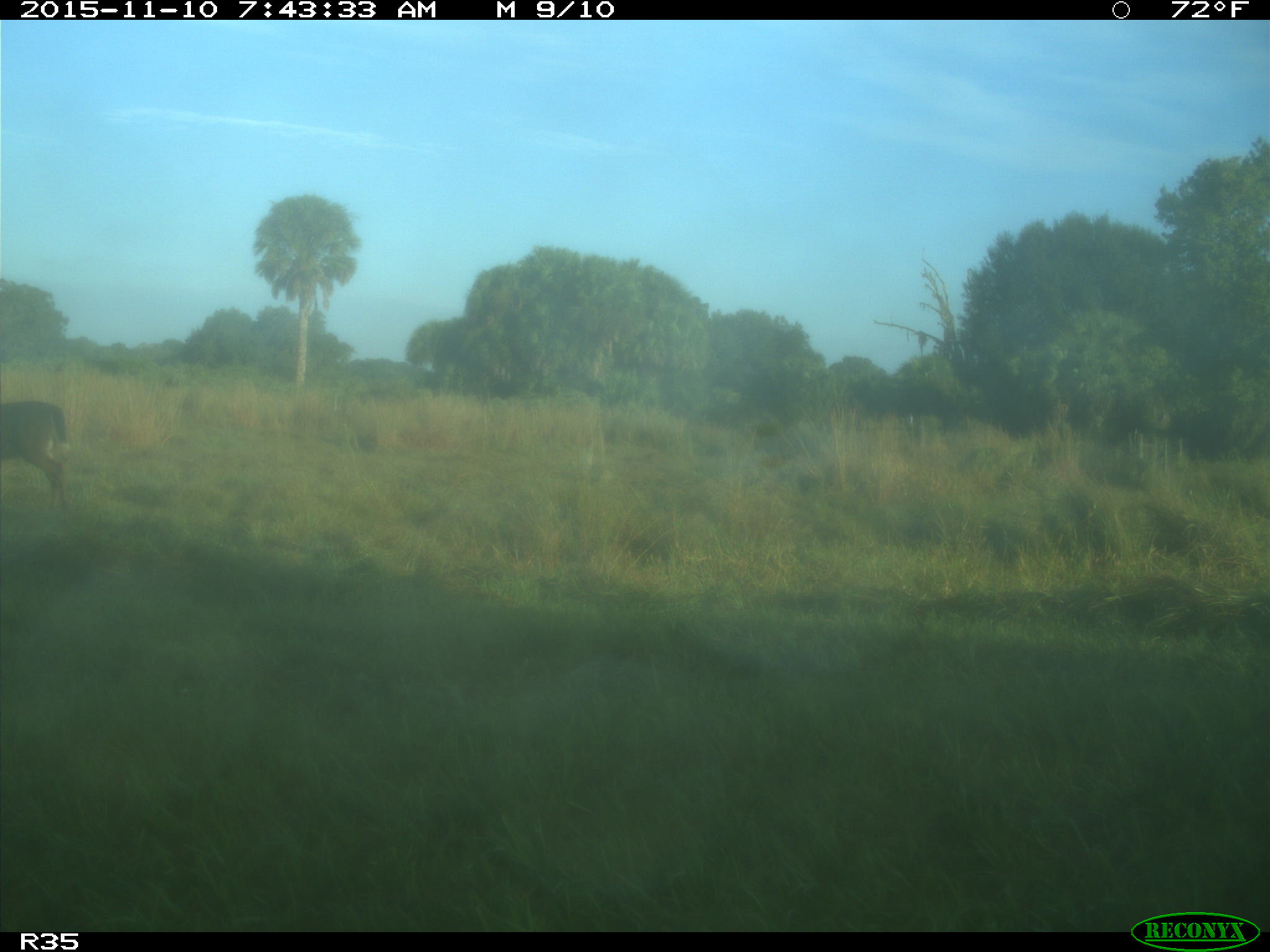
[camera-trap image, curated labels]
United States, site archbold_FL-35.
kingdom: Animalia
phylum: Chordata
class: Mammalia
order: Artiodactyla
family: Cervidae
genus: Odocoileus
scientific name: Odocoileus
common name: deer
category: unidentified deer